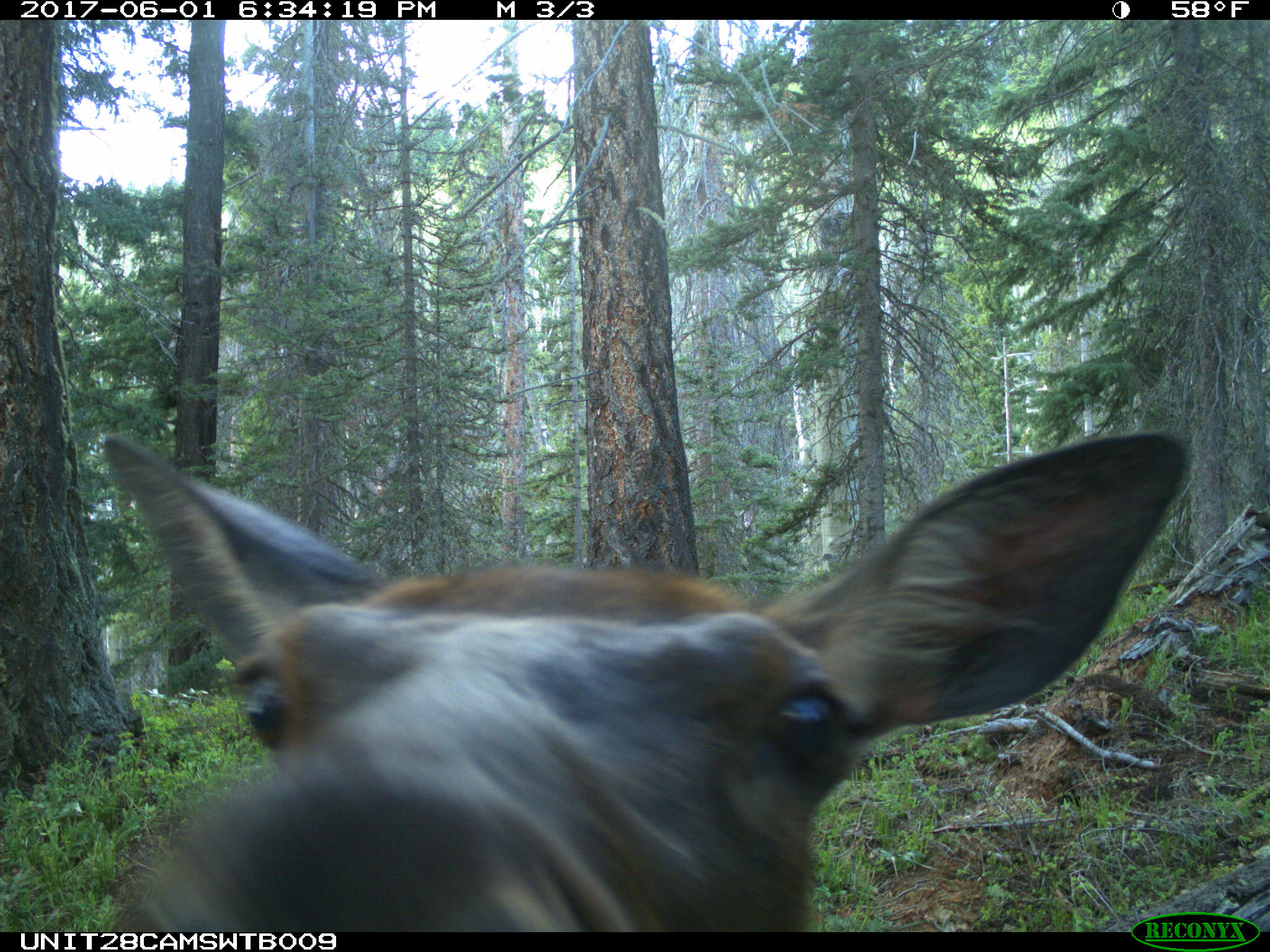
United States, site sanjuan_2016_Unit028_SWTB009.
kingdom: Animalia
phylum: Chordata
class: Mammalia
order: Artiodactyla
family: Cervidae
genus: Cervus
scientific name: Cervus elaphus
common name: red deer